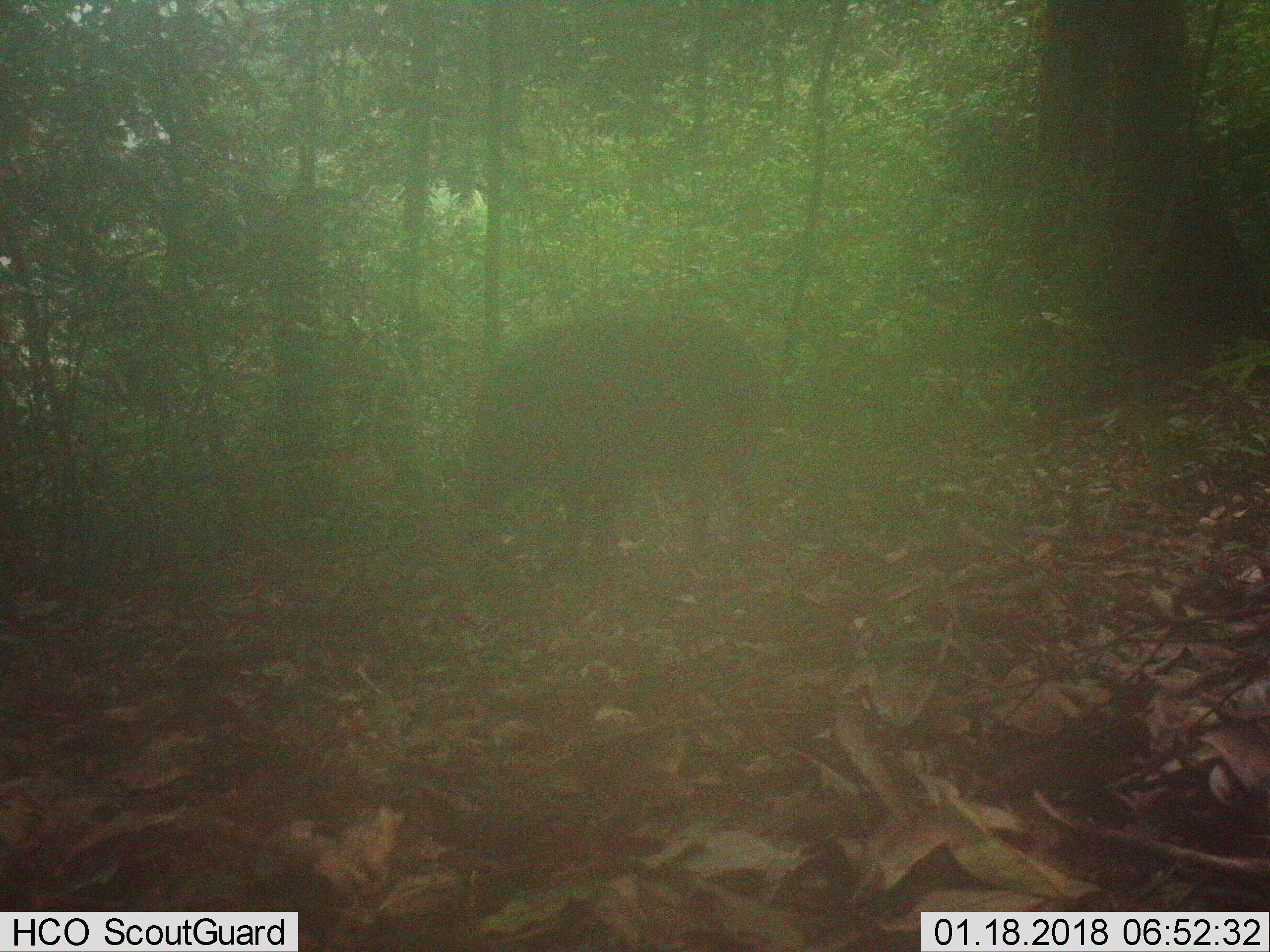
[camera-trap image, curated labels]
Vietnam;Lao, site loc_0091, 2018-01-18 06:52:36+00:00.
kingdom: Animalia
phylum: Chordata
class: Mammalia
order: Artiodactyla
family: Suidae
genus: Sus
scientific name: Sus scrofa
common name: eurasian wild pig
Eurasian wild pig (Sus scrofa). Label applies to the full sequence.